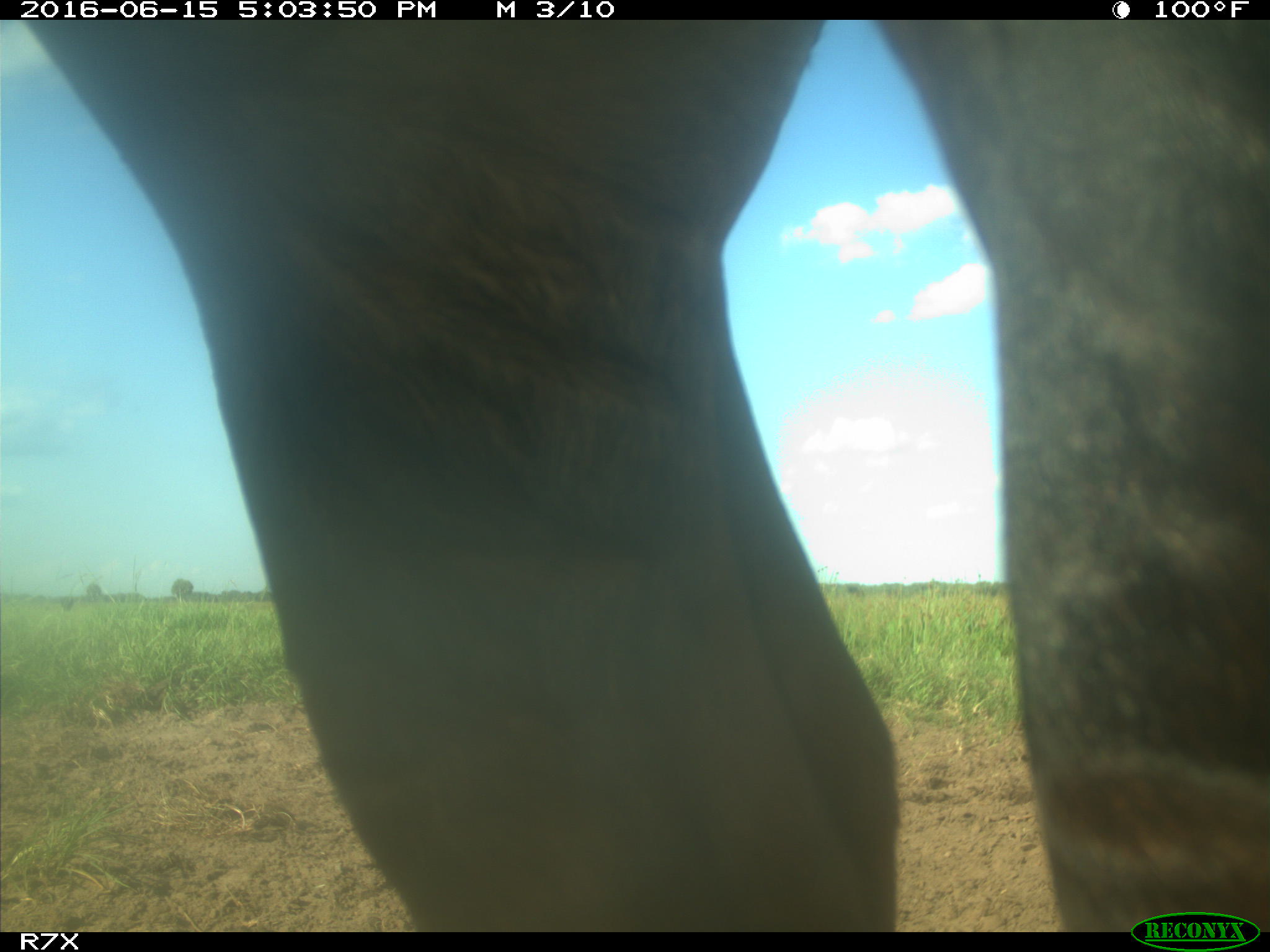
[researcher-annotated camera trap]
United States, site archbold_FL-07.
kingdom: Animalia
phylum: Chordata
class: Mammalia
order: Artiodactyla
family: Bovidae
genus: Bos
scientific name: Bos taurus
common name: domestic cow